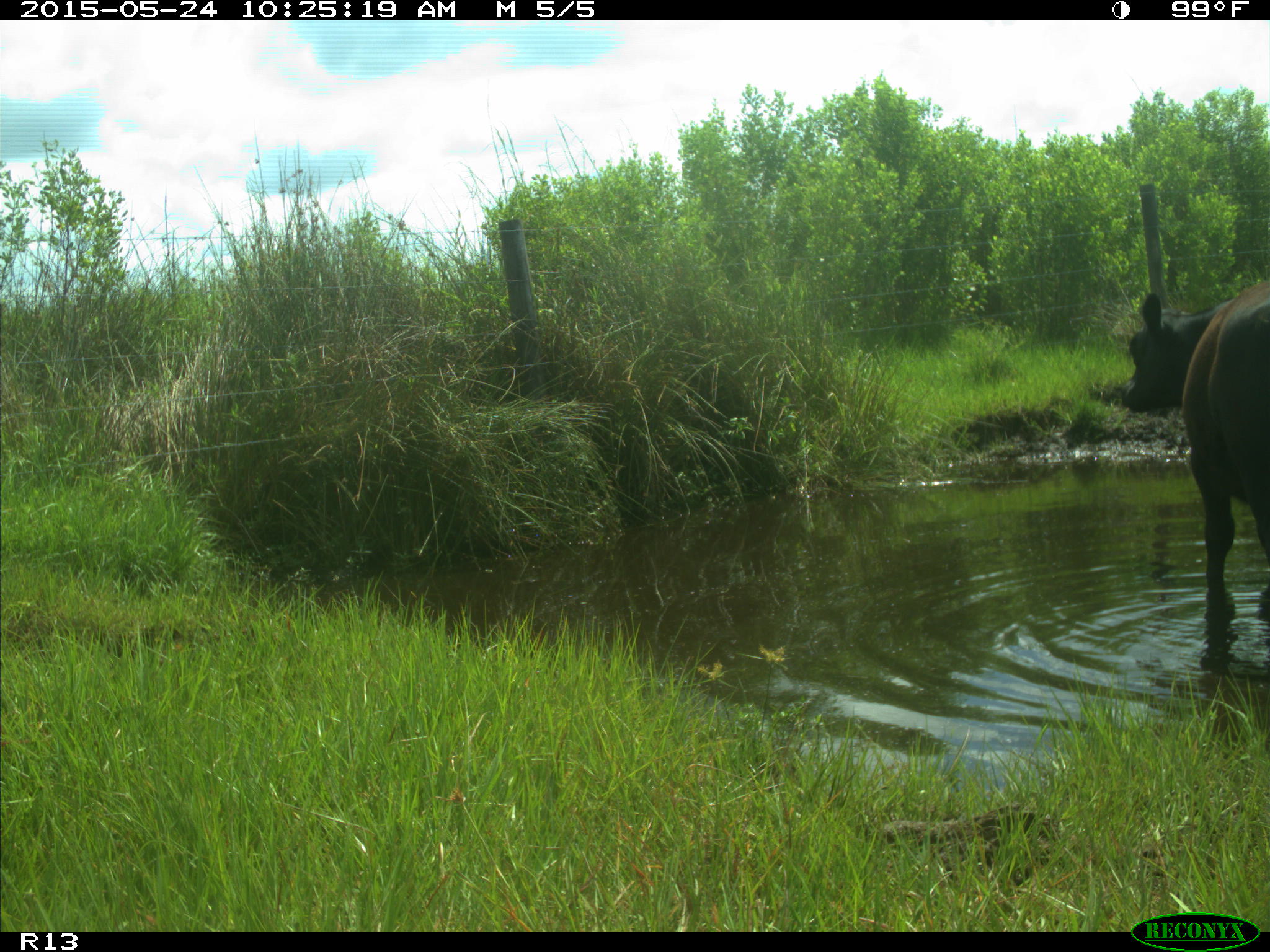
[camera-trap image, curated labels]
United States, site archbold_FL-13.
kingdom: Animalia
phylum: Chordata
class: Mammalia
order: Artiodactyla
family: Bovidae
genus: Bos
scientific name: Bos taurus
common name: domestic cow